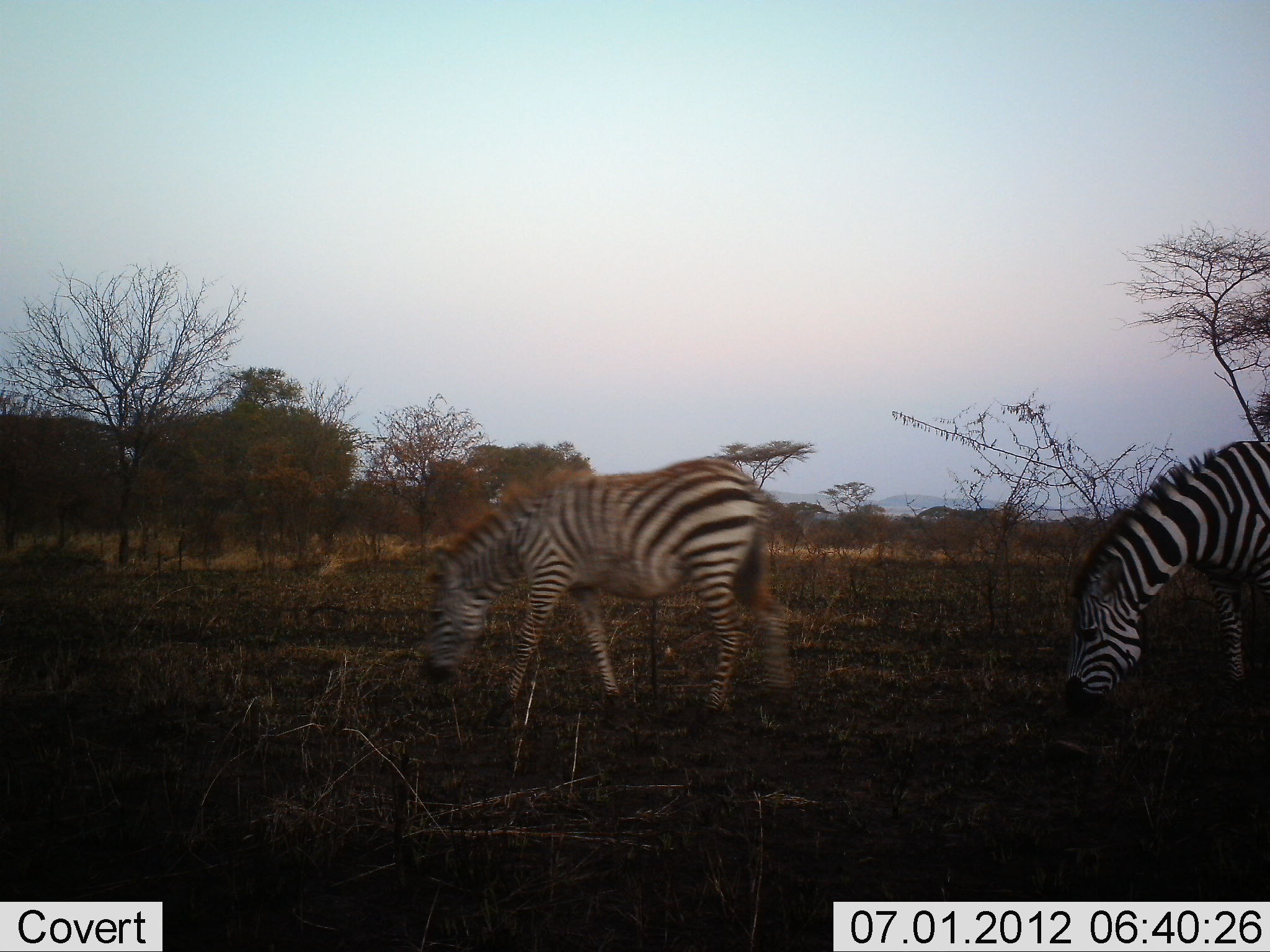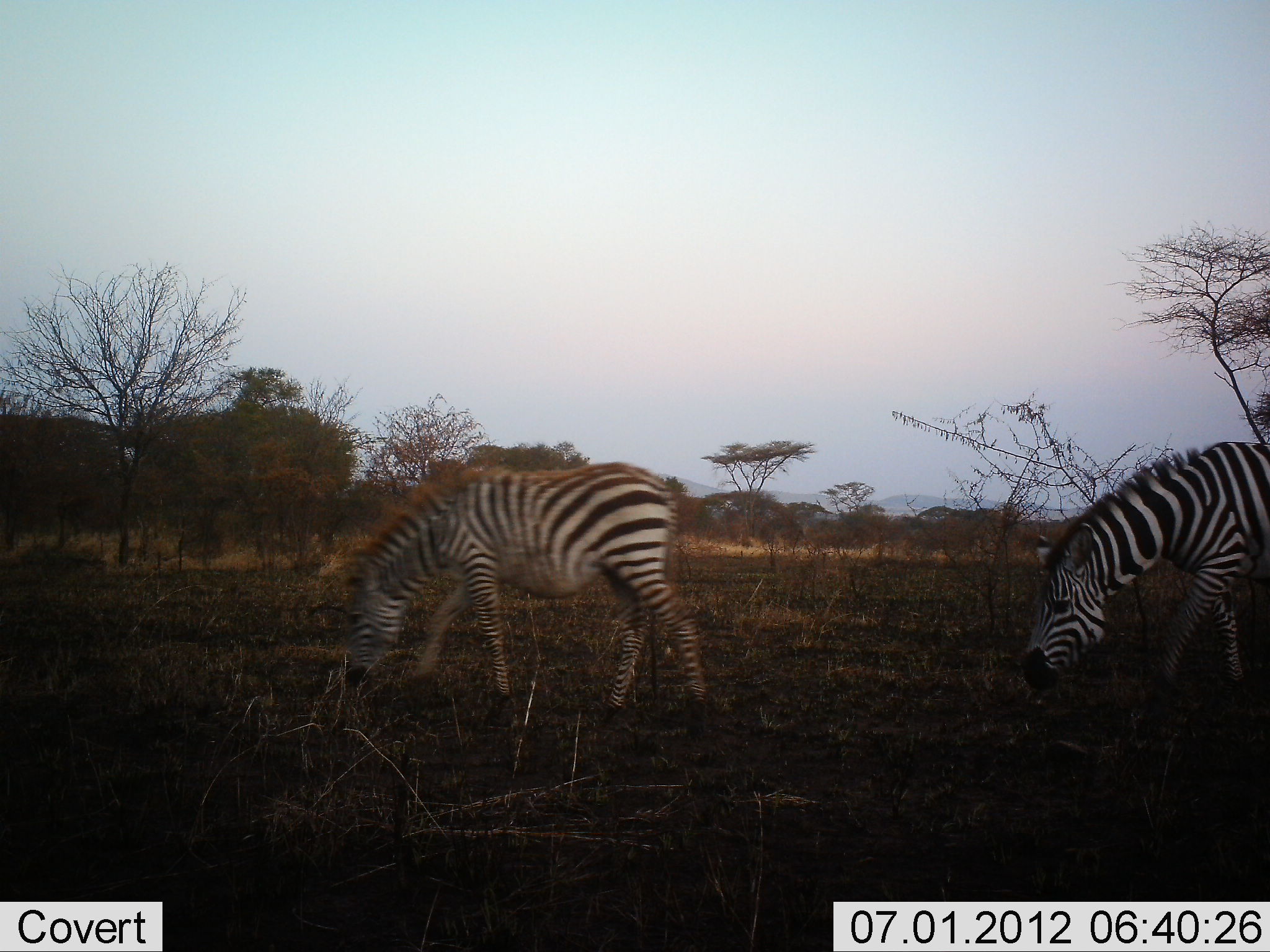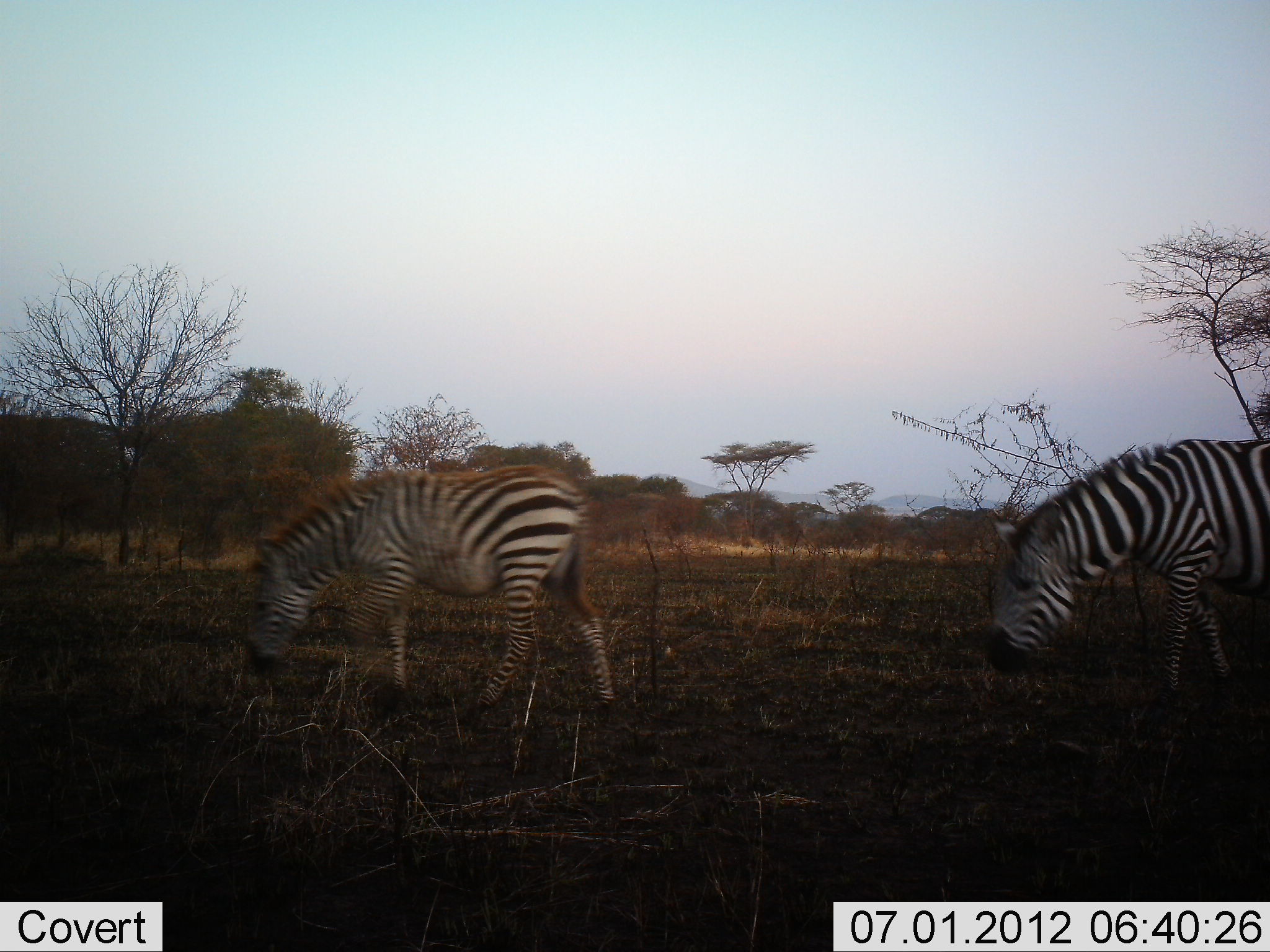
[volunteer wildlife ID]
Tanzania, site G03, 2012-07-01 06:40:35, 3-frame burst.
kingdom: Animalia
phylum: Chordata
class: Mammalia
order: Perissodactyla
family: Equidae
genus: Equus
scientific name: Equus quagga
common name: plains zebra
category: zebra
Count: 2.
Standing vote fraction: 0%.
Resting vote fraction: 0%.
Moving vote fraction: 70%.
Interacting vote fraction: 0%.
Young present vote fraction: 20%.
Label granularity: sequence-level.